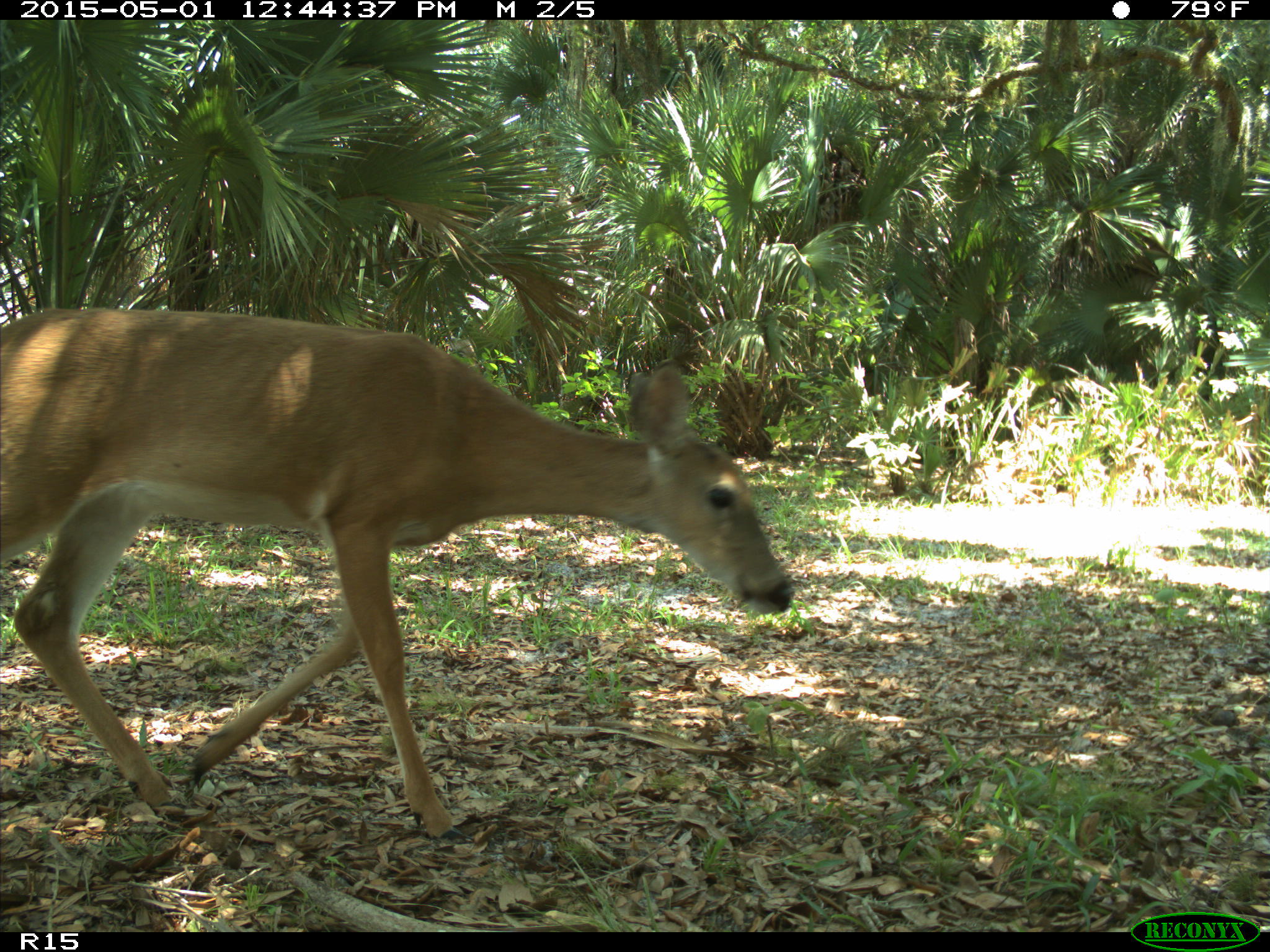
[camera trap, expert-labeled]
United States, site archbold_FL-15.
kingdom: Animalia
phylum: Chordata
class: Mammalia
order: Artiodactyla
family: Cervidae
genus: Odocoileus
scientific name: Odocoileus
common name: deer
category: unidentified deer